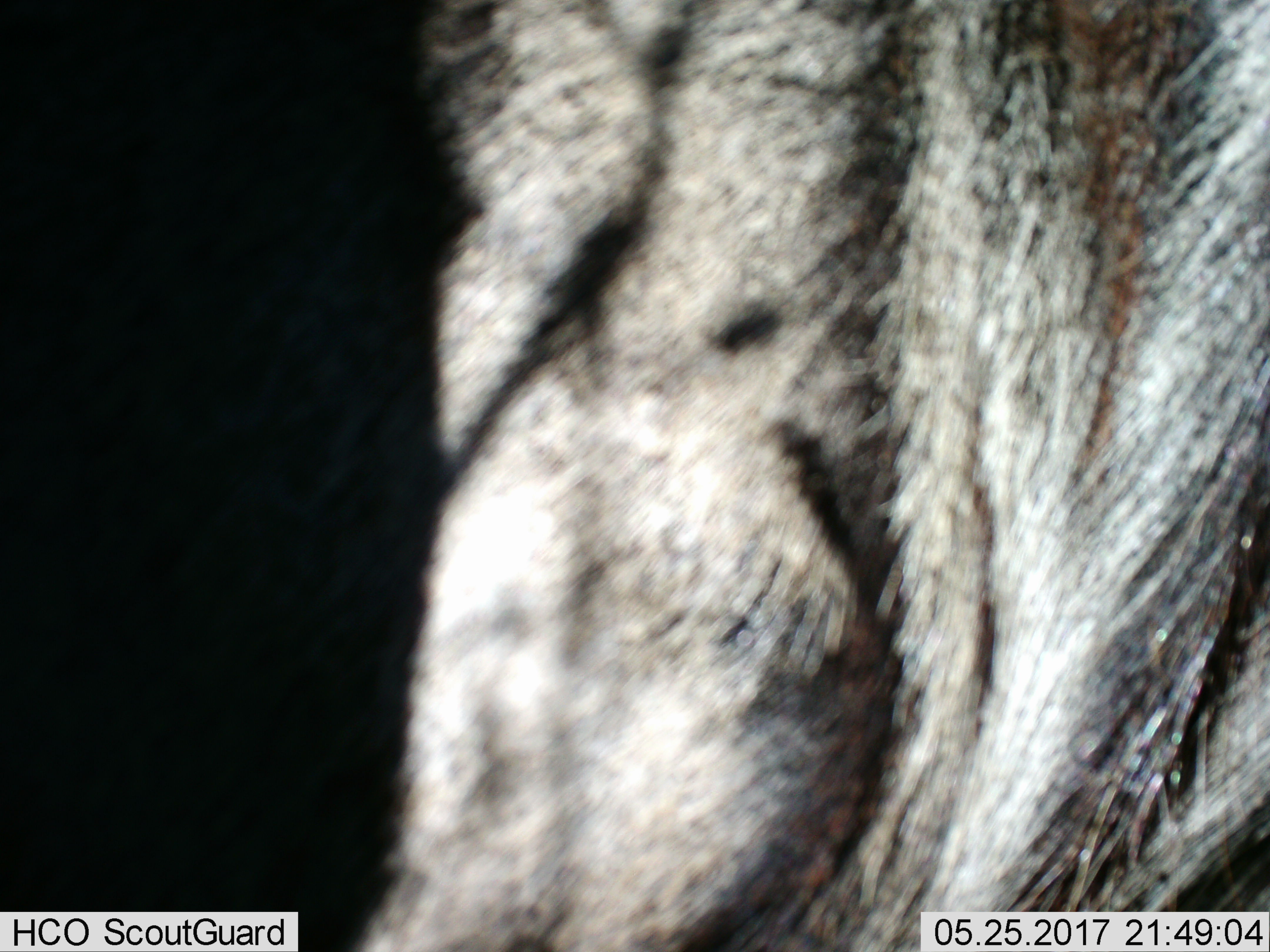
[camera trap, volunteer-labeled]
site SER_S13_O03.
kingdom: Animalia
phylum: Chordata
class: Mammalia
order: Artiodactyla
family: Bovidae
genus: Connochaetes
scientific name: Connochaetes taurinus taurinus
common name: blue wildebeest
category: wildebeestblue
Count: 1.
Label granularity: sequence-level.